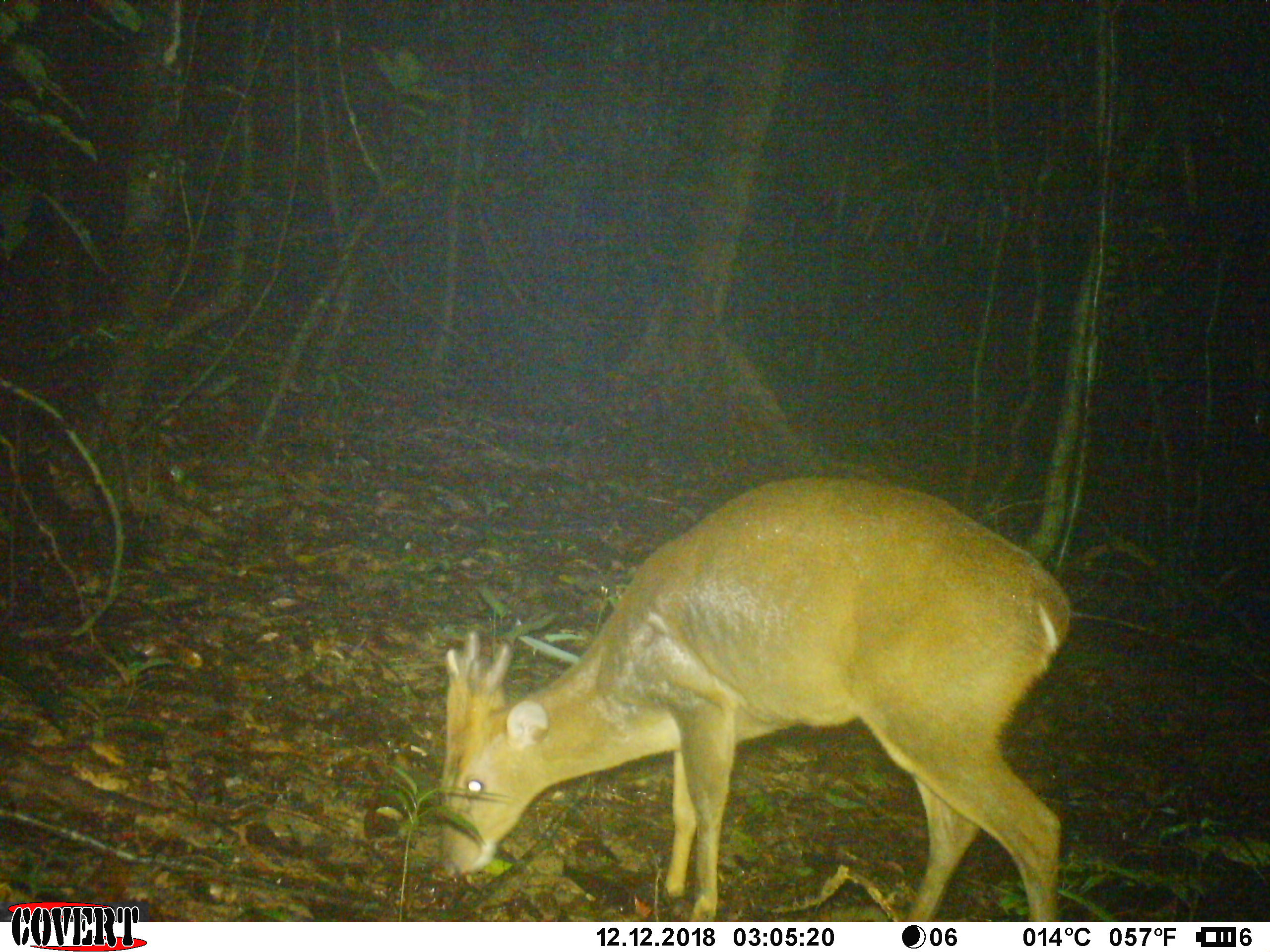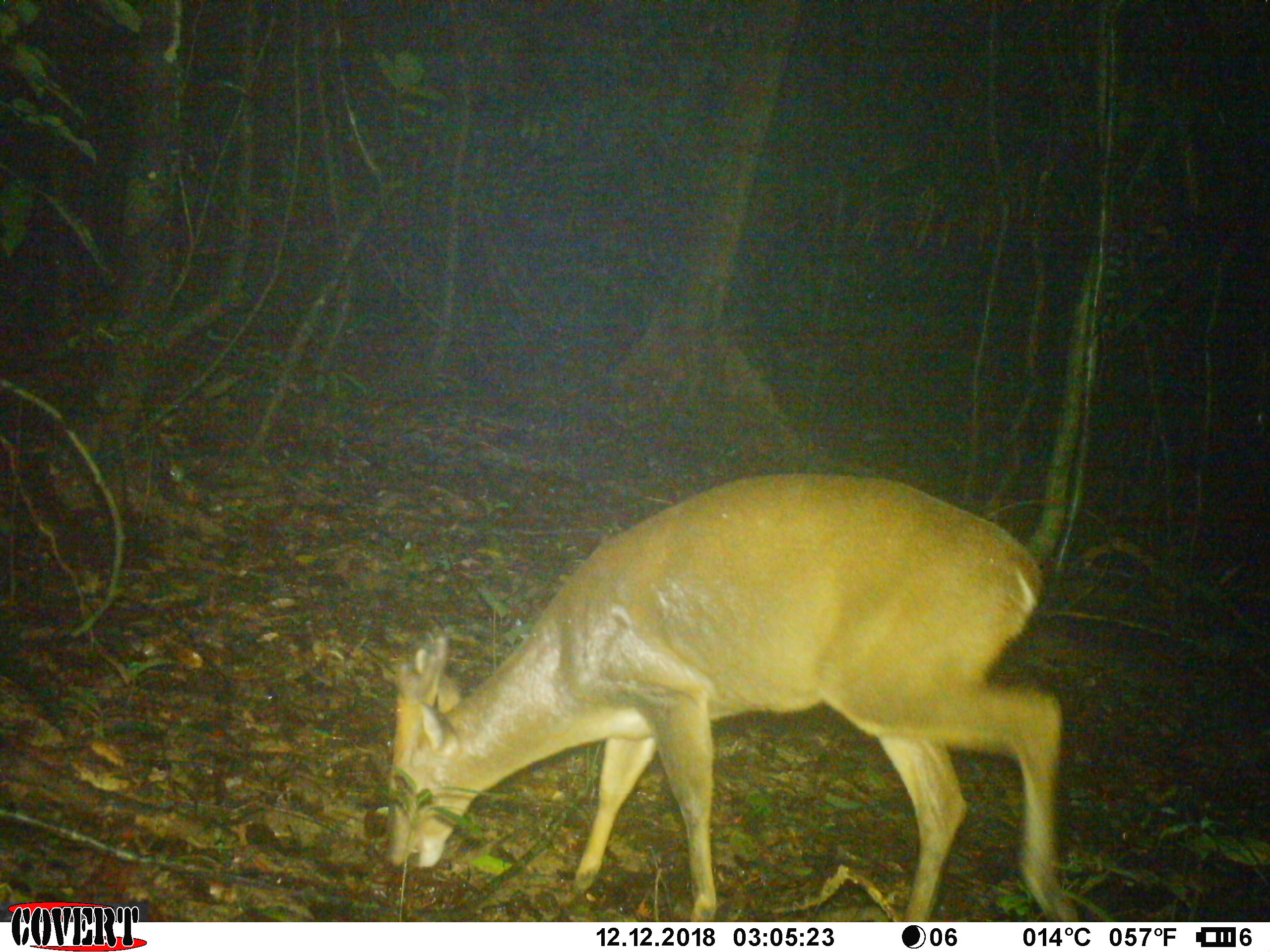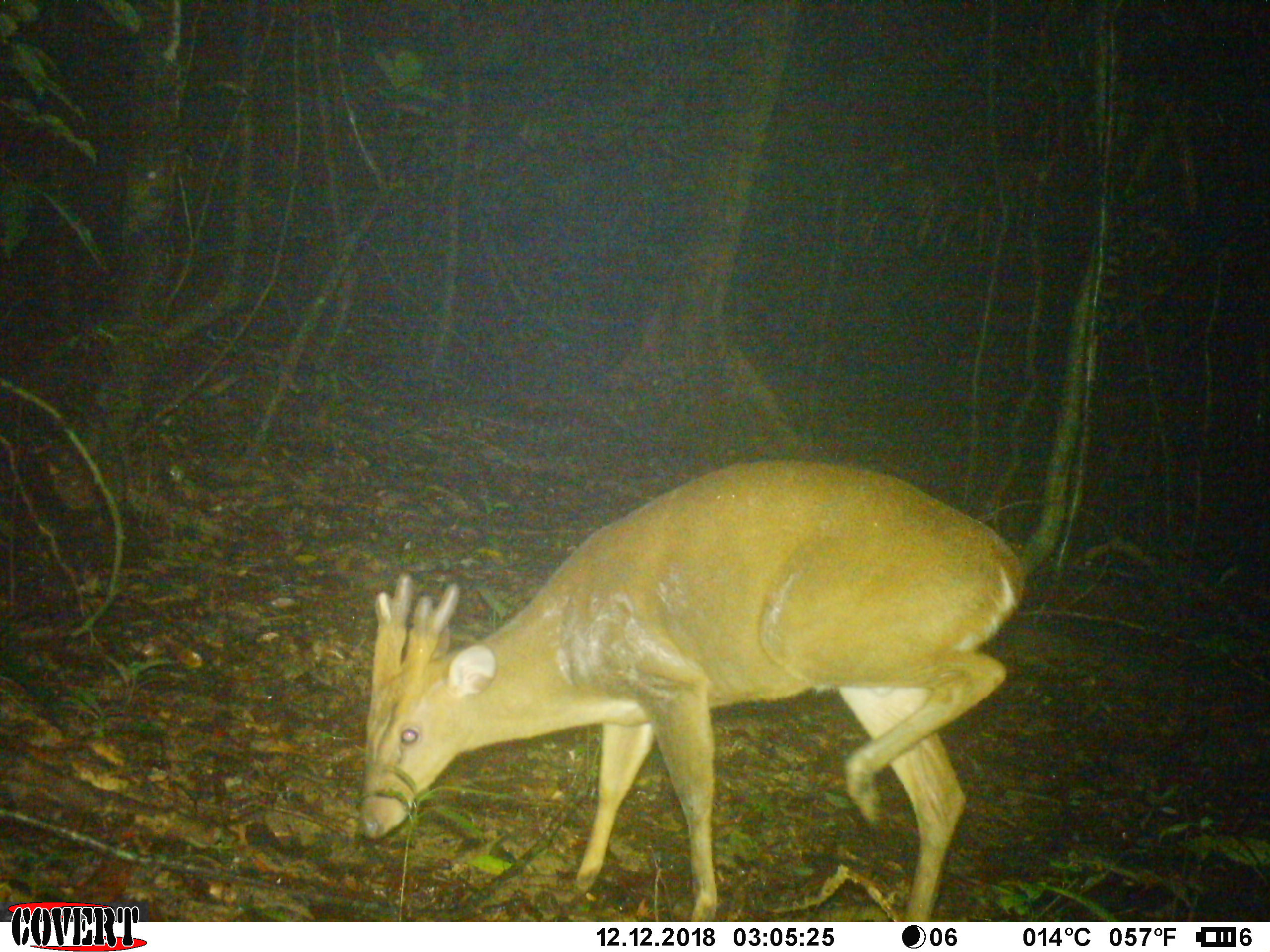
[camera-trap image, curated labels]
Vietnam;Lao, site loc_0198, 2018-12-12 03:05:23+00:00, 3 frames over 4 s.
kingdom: Animalia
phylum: Chordata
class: Mammalia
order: Artiodactyla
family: Cervidae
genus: Muntiacus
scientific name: Muntiacus vuquangensis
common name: large-antlered muntjac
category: large antlered muntjac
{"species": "large antlered muntjac (large-antlered muntjac) (Muntiacus vuquangensis)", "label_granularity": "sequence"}